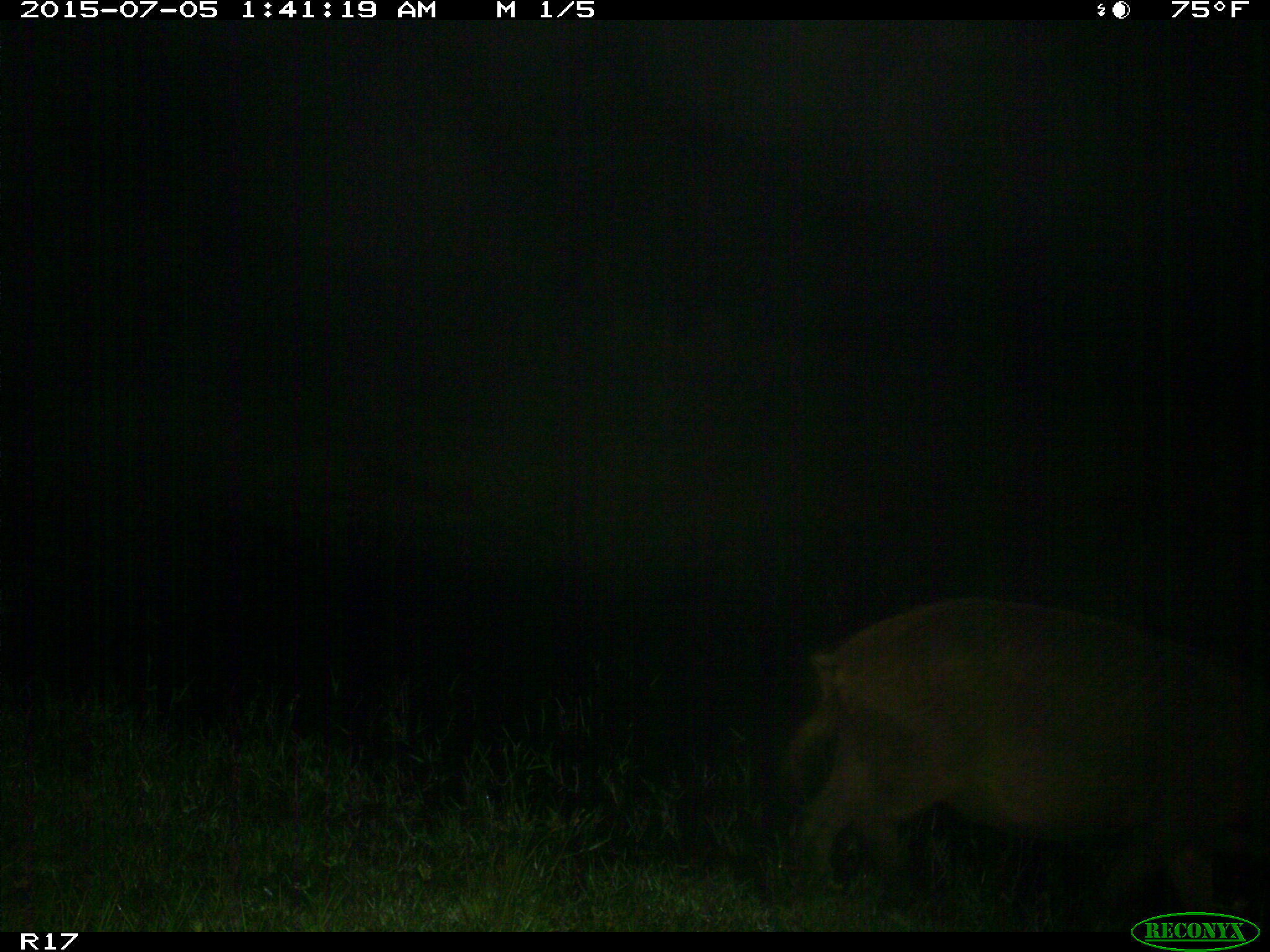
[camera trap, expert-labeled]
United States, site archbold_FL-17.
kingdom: Animalia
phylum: Chordata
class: Mammalia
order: Artiodactyla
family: Suidae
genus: Sus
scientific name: Sus scrofa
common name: wild boar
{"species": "Sus scrofa (wild boar)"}